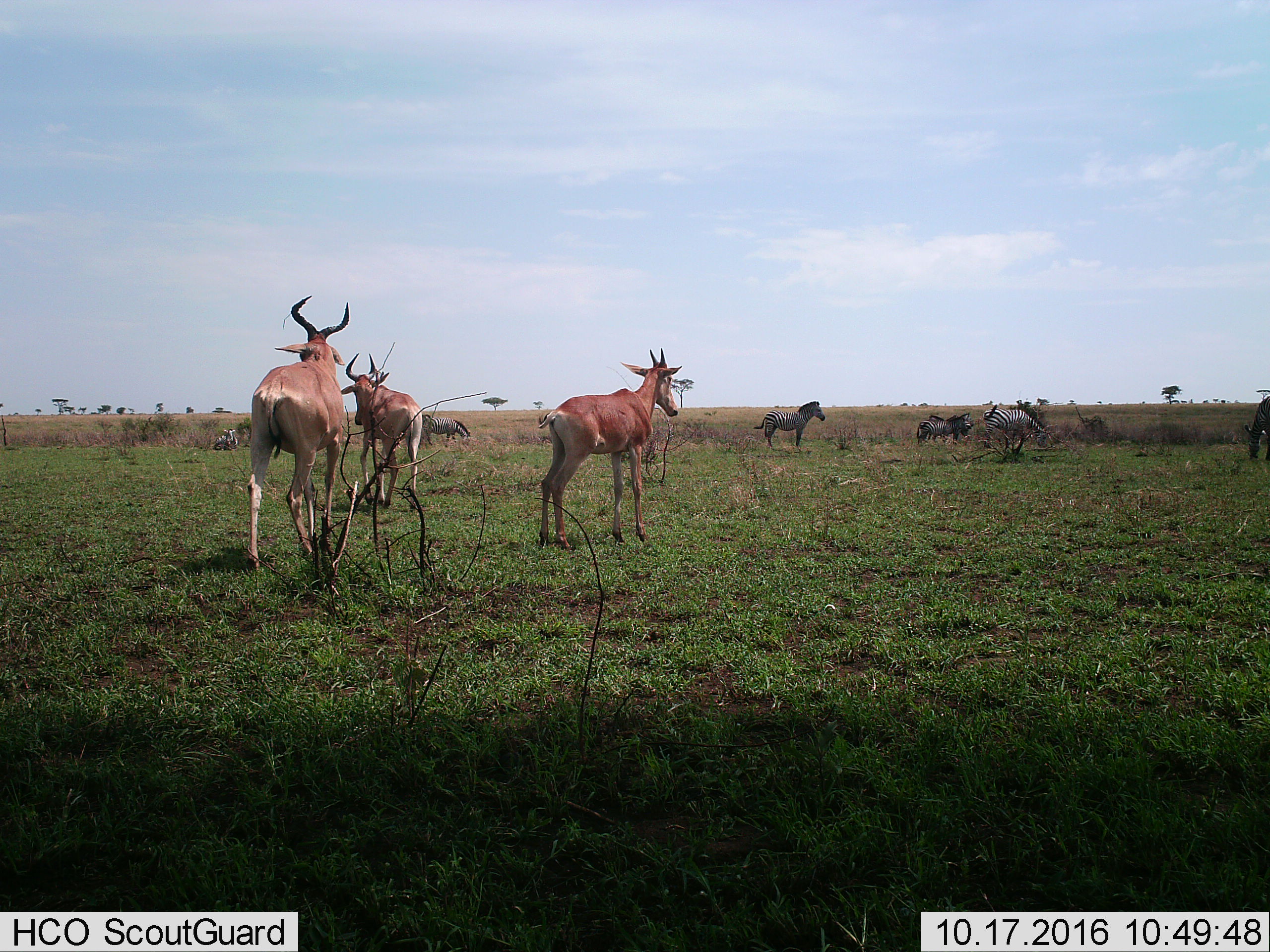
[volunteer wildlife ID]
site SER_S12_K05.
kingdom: Animalia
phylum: Chordata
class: Mammalia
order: Artiodactyla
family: Bovidae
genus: Alcelaphus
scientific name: Alcelaphus buselaphus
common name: hartebeest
Hartebeest (Alcelaphus buselaphus), count 3. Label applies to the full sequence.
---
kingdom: Animalia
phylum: Chordata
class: Mammalia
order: Perissodactyla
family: Equidae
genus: Equus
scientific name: Equus quagga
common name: plains zebra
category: zebraplains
Zebraplains (plains zebra) (Equus quagga), count 7. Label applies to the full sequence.